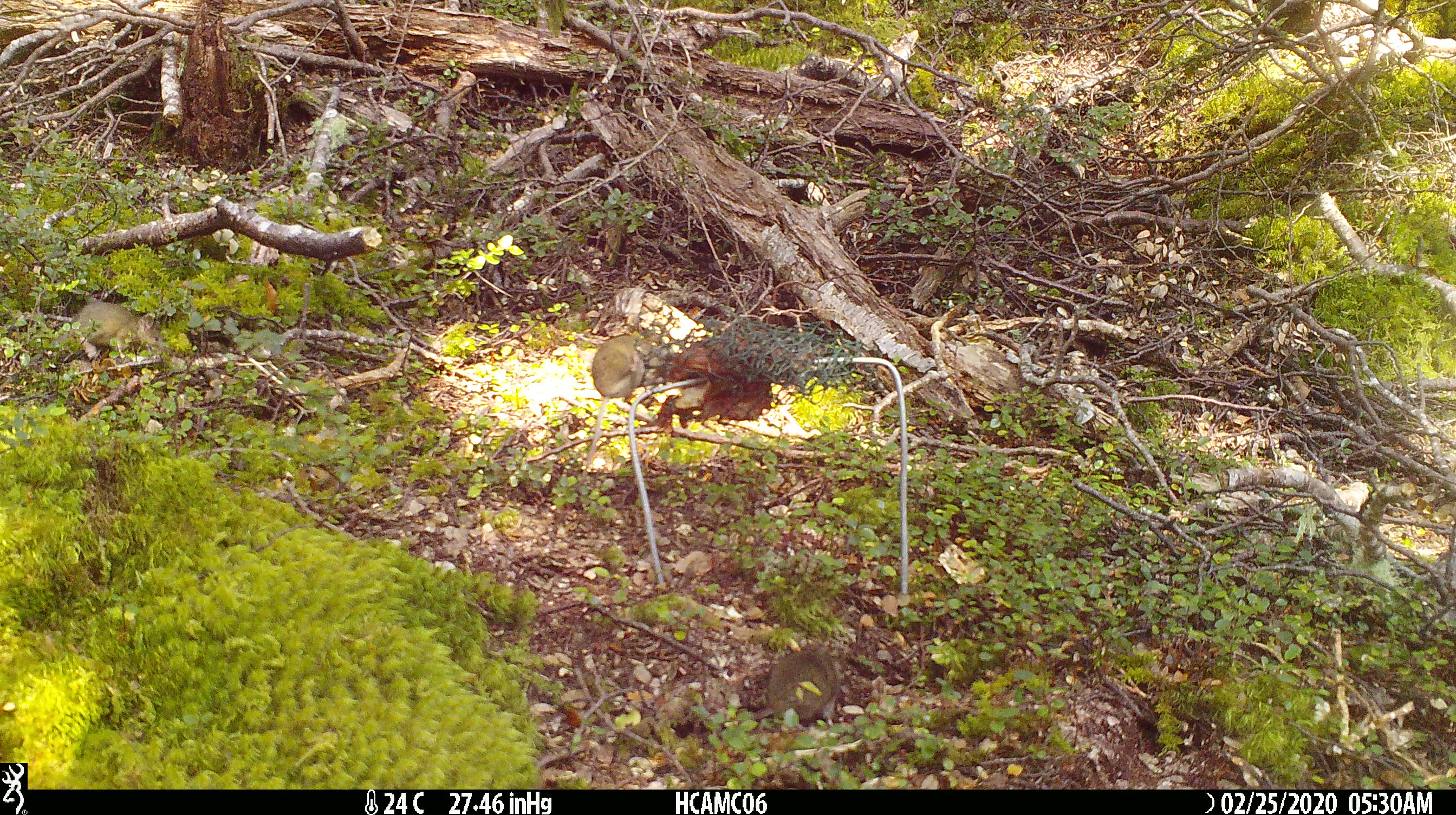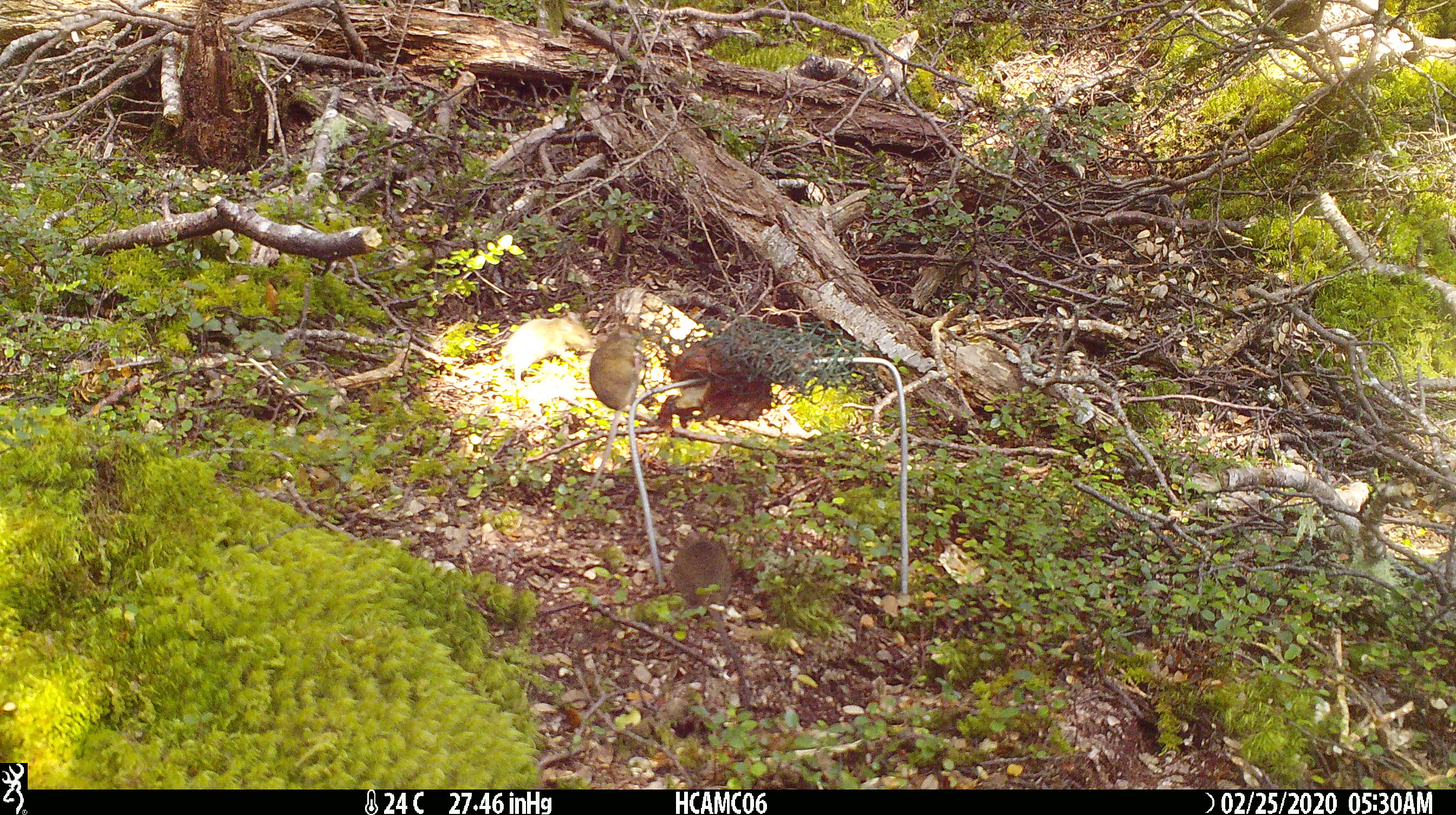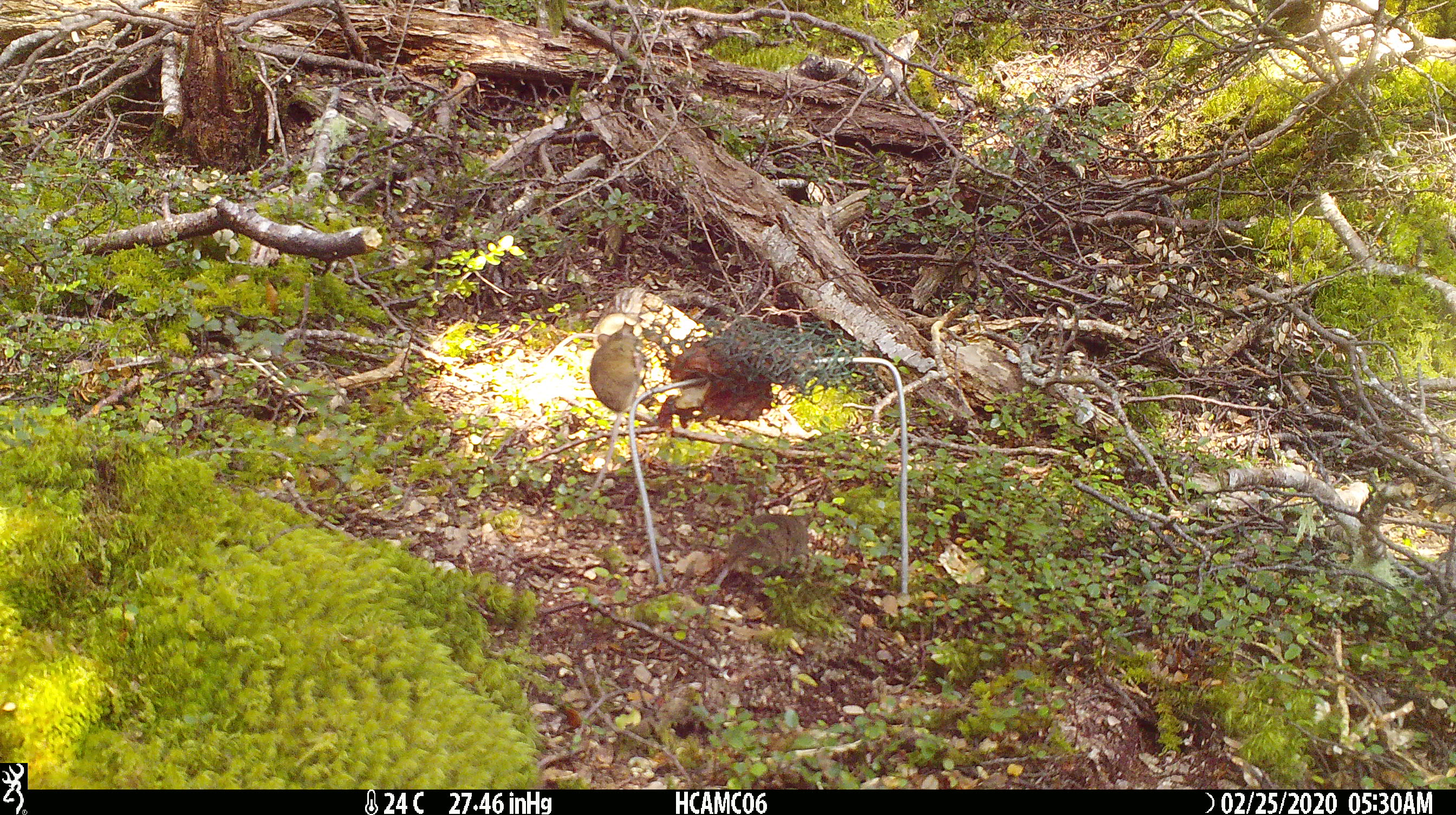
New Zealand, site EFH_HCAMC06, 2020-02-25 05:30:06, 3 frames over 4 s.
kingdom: Animalia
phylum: Chordata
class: Mammalia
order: Rodentia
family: Muridae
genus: Mus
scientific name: Mus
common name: mouse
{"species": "mouse (Mus)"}